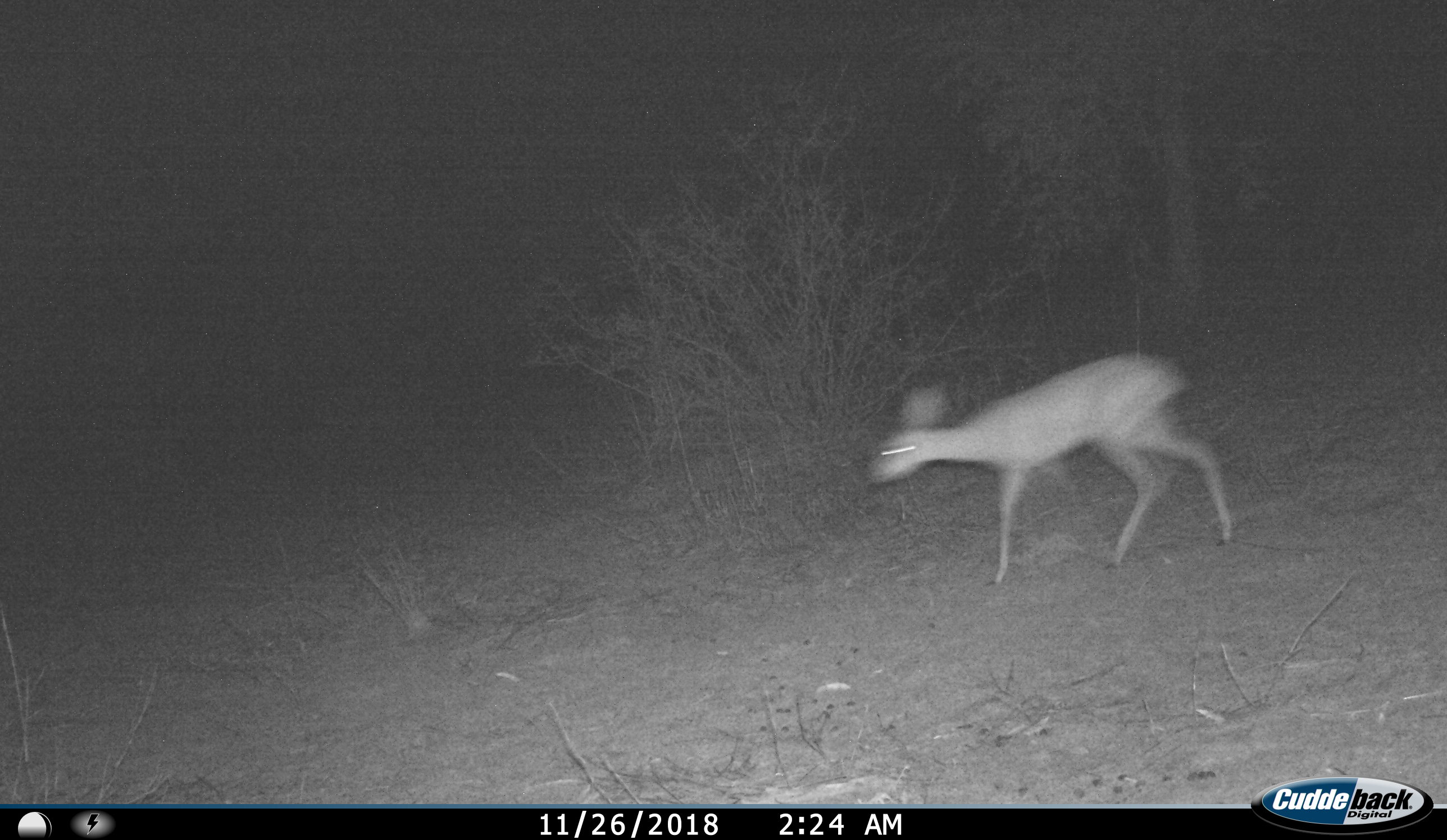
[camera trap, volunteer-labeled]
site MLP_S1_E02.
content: unidentified animal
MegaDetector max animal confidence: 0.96